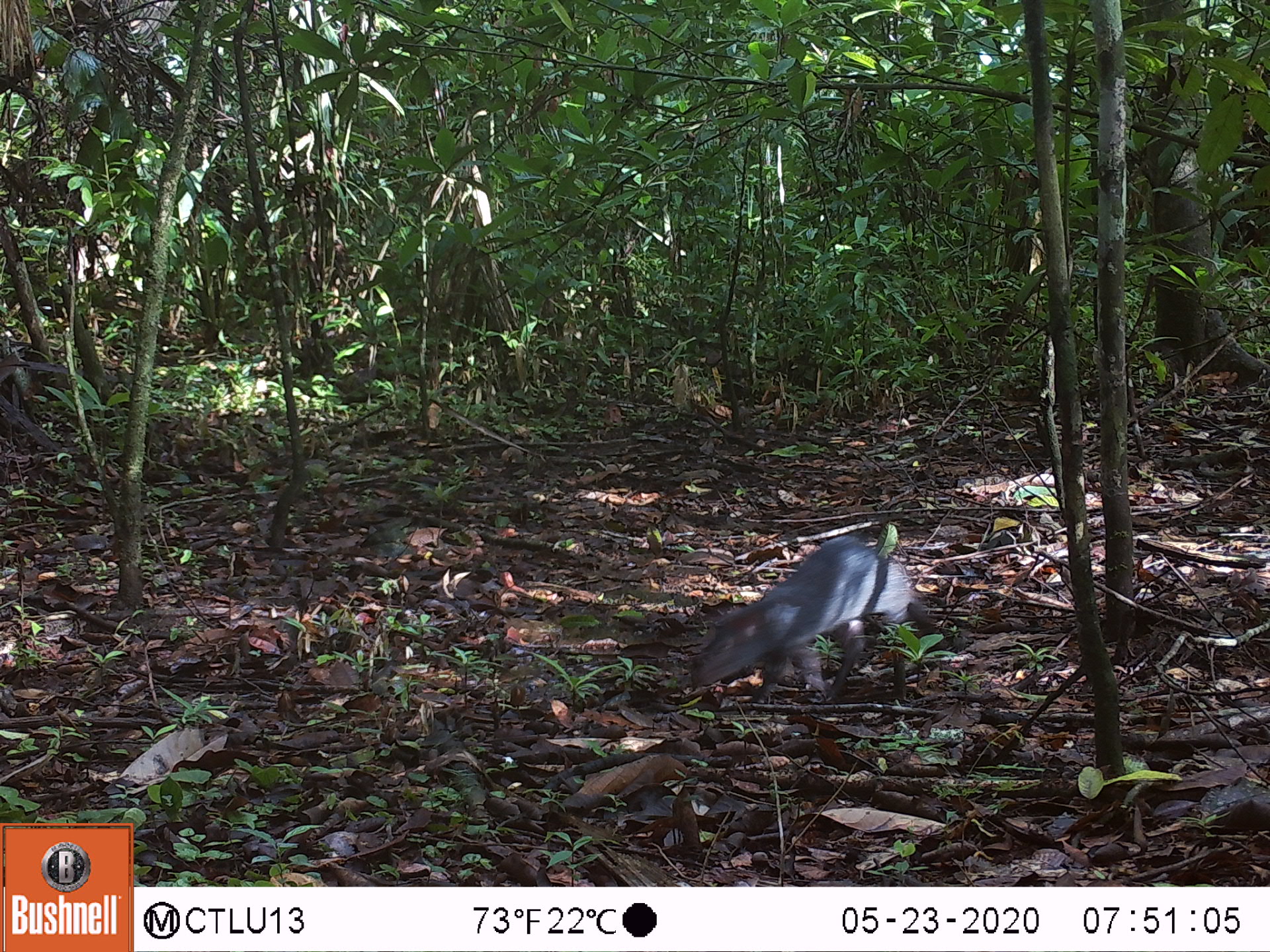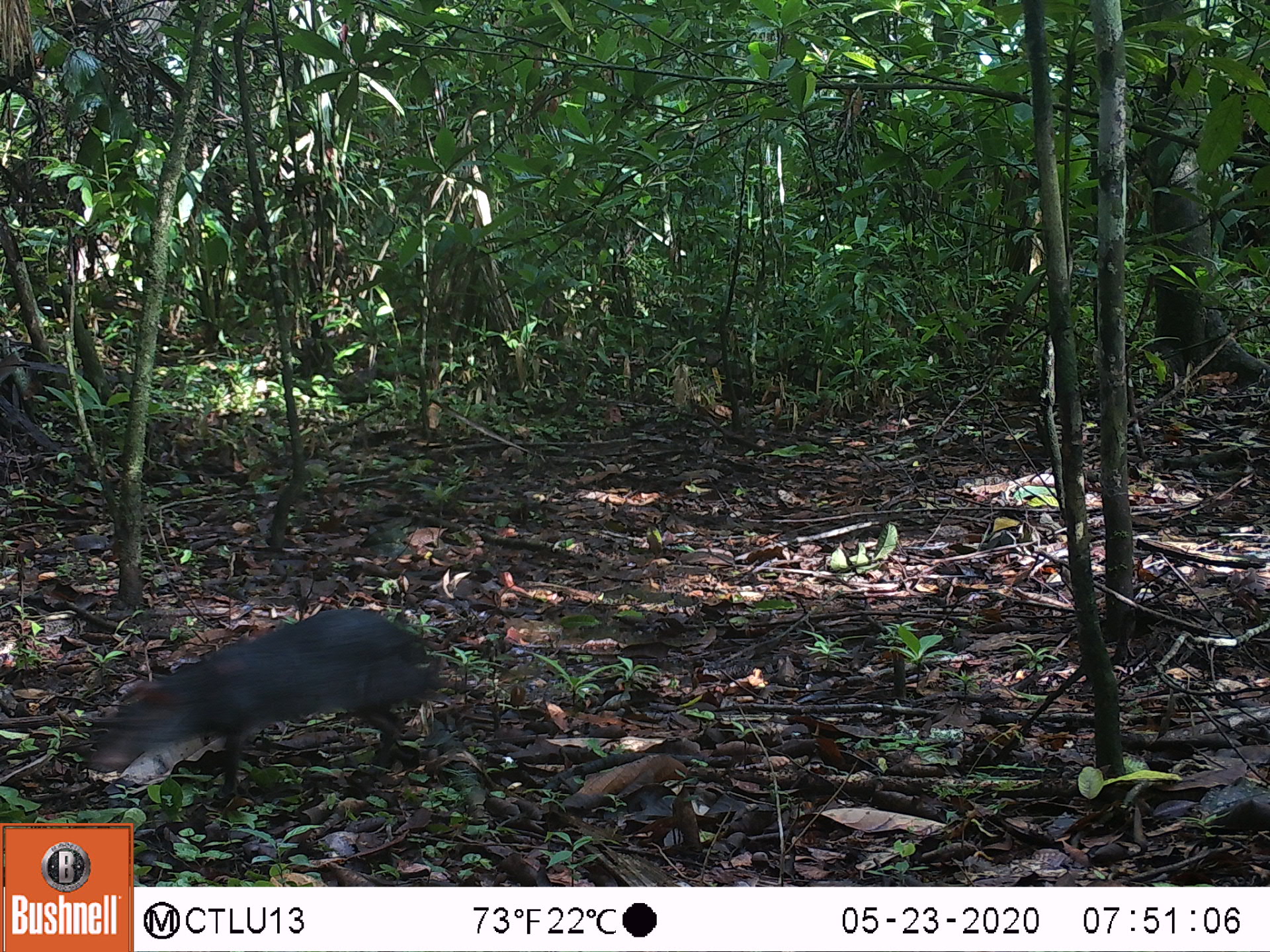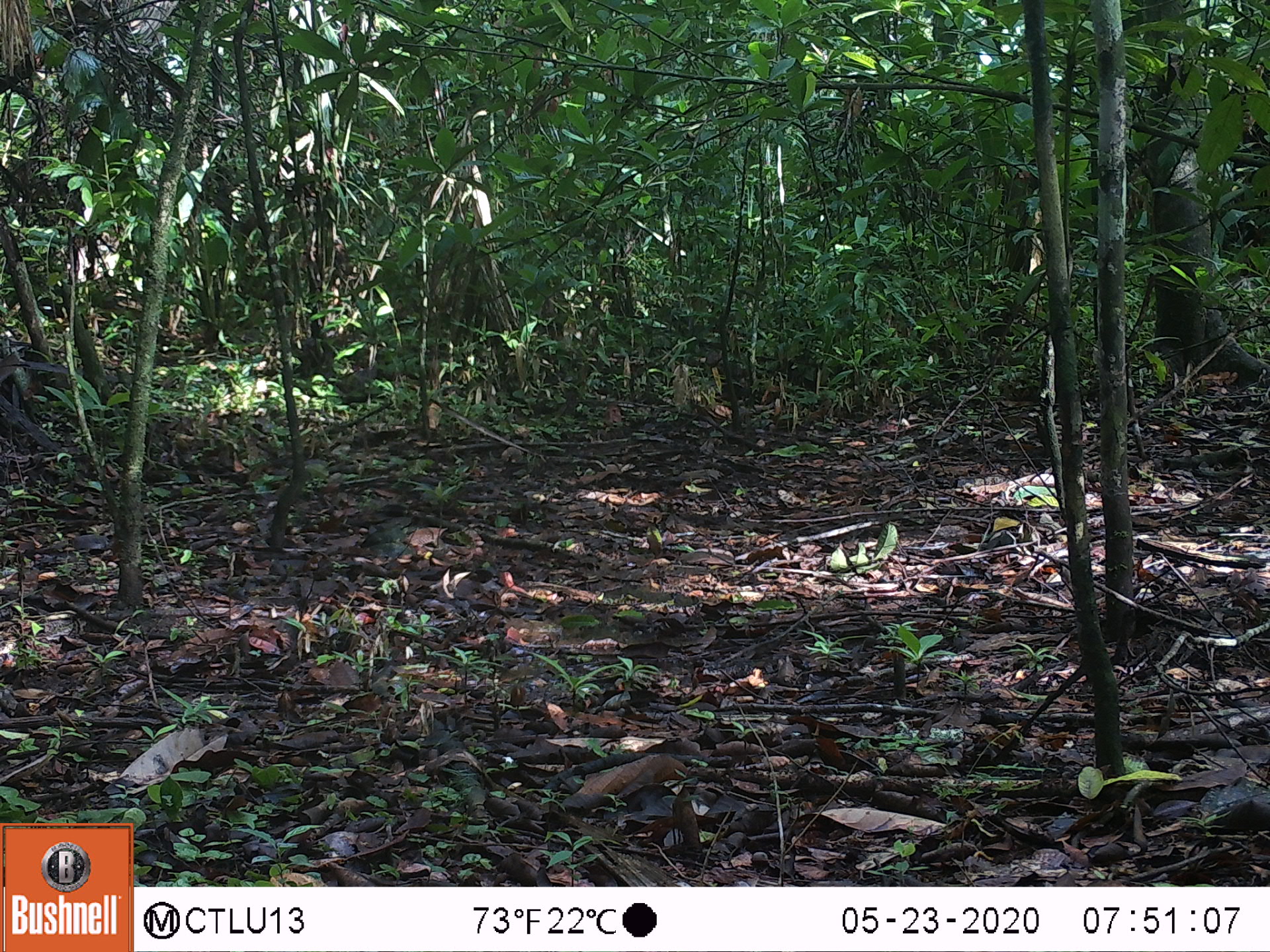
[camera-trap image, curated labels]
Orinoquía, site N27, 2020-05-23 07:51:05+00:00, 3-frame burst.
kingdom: Animalia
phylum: Chordata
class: Mammalia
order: Rodentia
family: Dasyproctidae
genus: Dasyprocta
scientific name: Dasyprocta fuliginosa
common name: black agouti